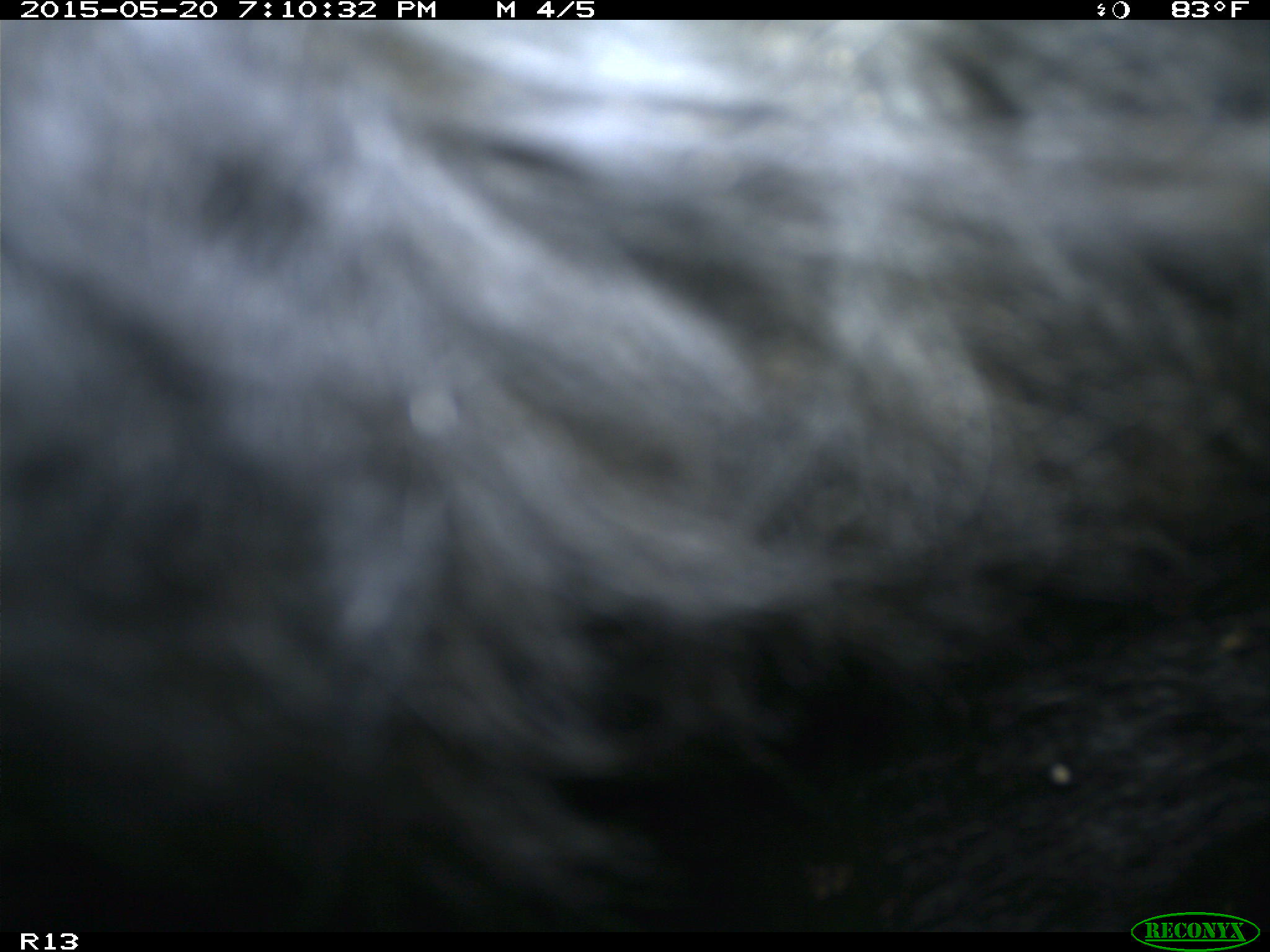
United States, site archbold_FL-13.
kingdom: Animalia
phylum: Chordata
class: Mammalia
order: Artiodactyla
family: Bovidae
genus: Bos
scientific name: Bos taurus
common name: domestic cow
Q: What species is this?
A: Bos taurus (domestic cow).